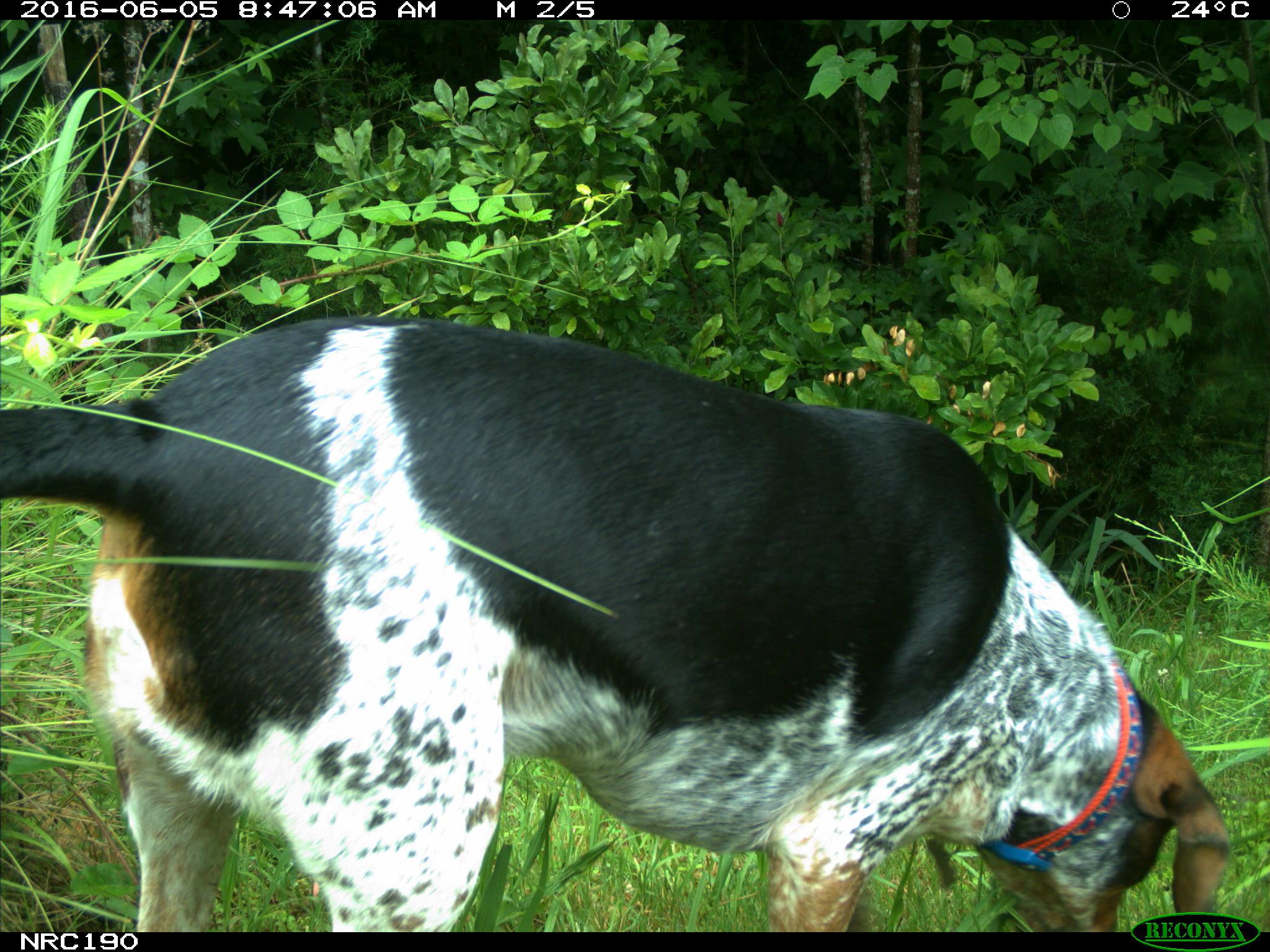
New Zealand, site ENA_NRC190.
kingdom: Animalia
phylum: Chordata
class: Mammalia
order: Carnivora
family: Canidae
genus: Canis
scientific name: Canis familiaris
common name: domestic dog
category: dog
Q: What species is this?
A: Dog (domestic dog) (Canis familiaris).